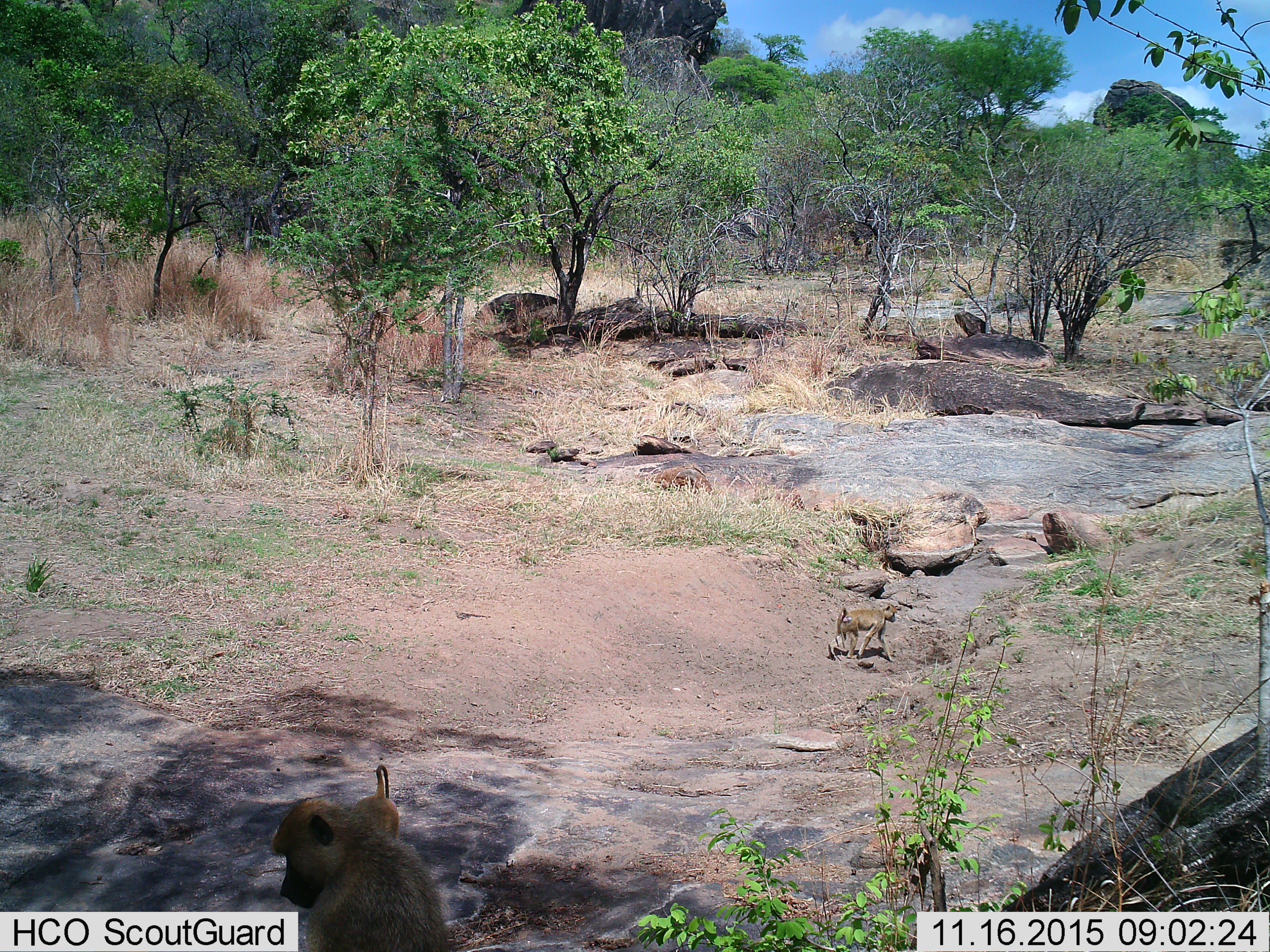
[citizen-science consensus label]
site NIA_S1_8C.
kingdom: Animalia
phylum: Chordata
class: Mammalia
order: Primates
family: Cercopithecidae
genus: Papio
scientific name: Papio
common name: baboon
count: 3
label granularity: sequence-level